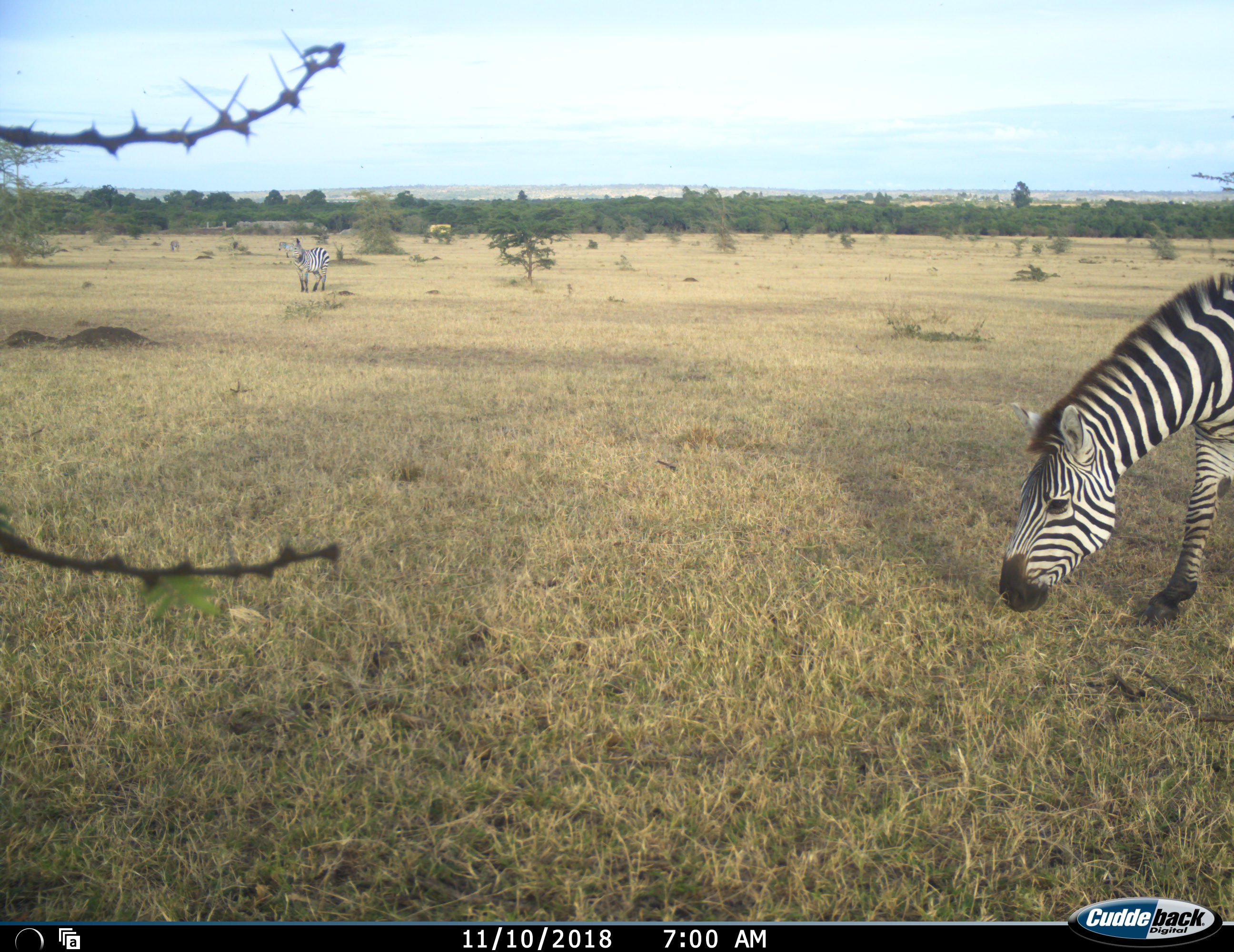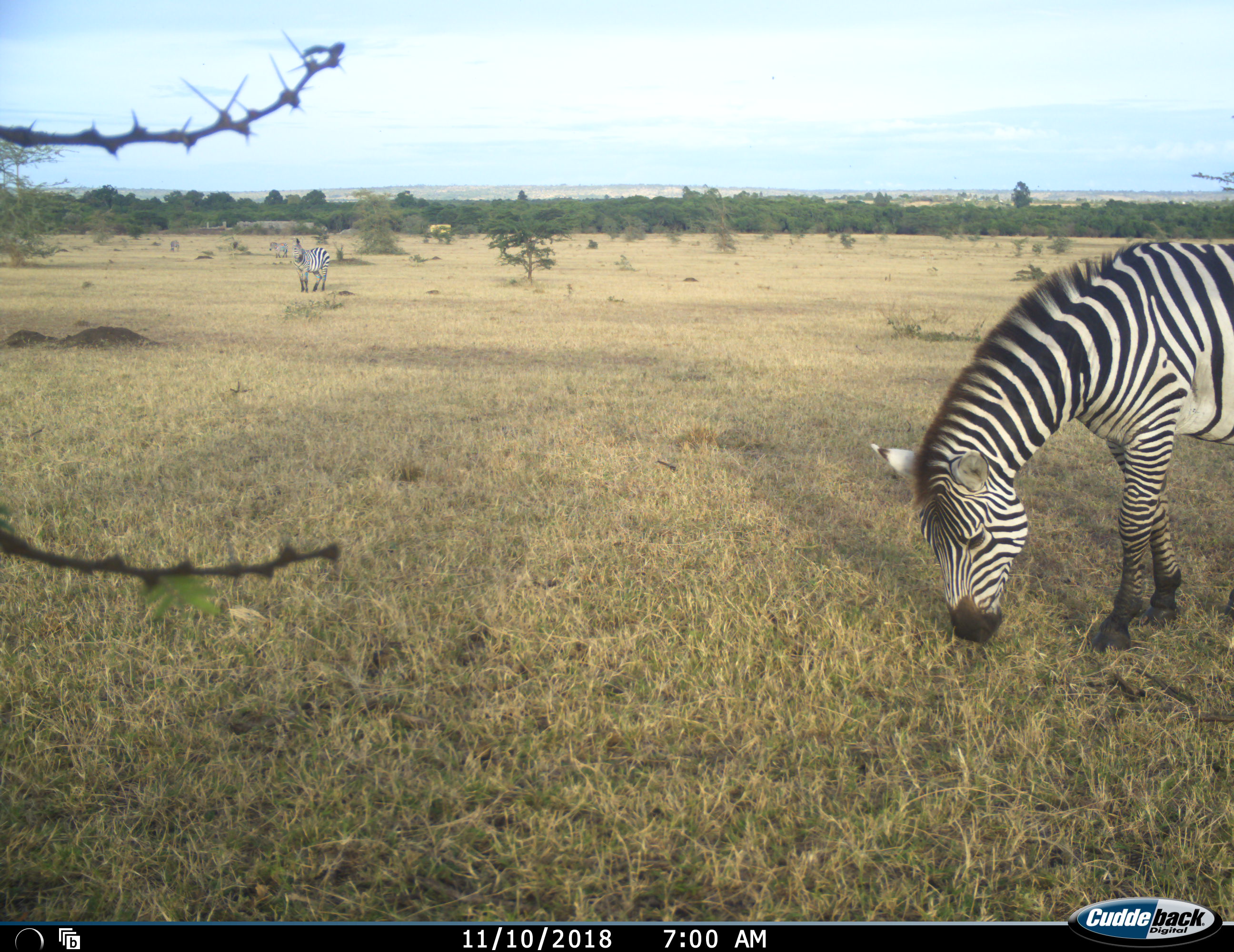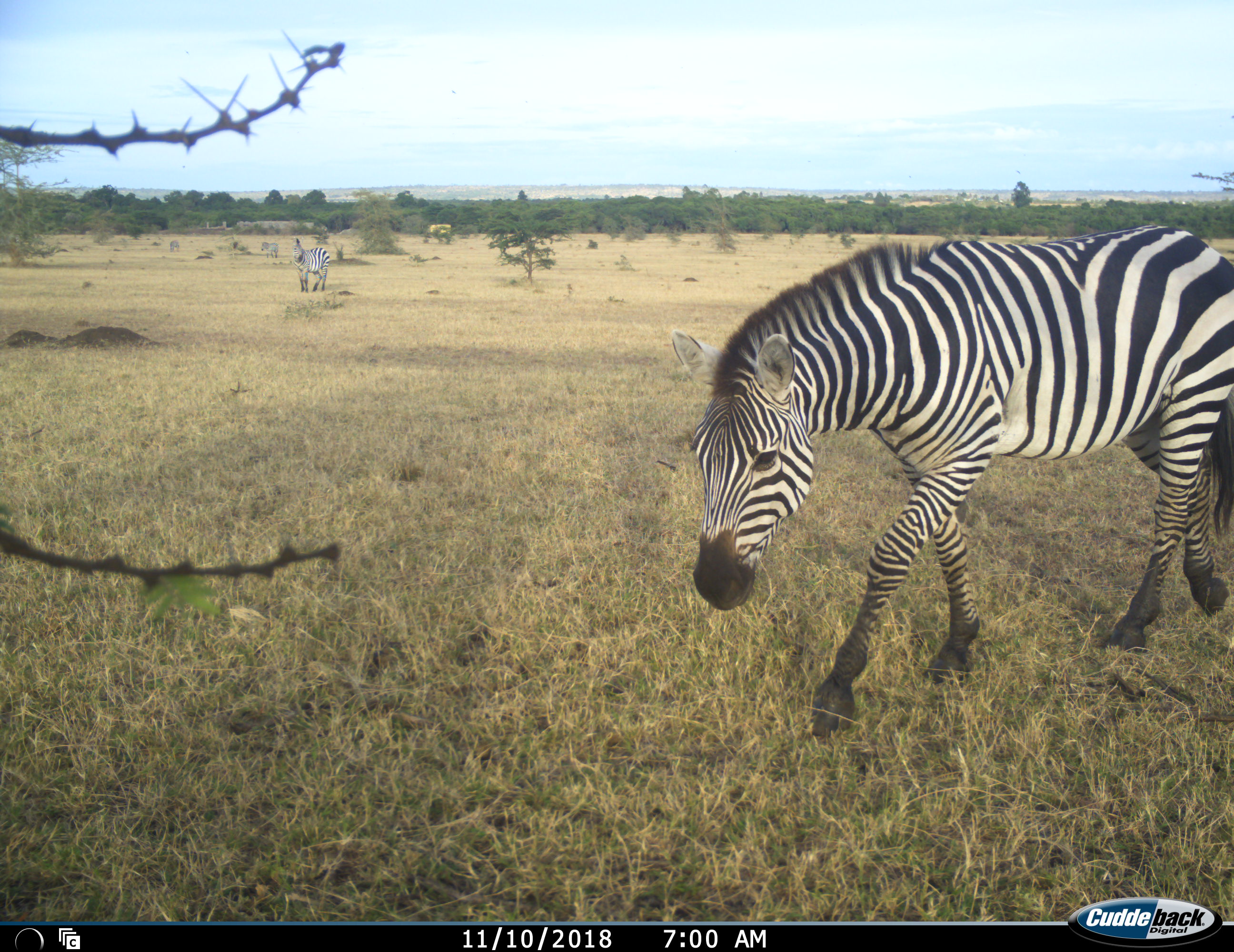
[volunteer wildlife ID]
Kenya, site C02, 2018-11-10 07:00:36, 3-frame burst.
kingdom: Animalia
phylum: Chordata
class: Mammalia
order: Perissodactyla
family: Equidae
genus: Equus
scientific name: Equus quagga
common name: plains zebra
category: zebra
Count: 4.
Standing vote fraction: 80%.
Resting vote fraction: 0%.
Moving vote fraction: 80%.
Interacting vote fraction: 0%.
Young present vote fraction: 0%.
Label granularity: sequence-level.